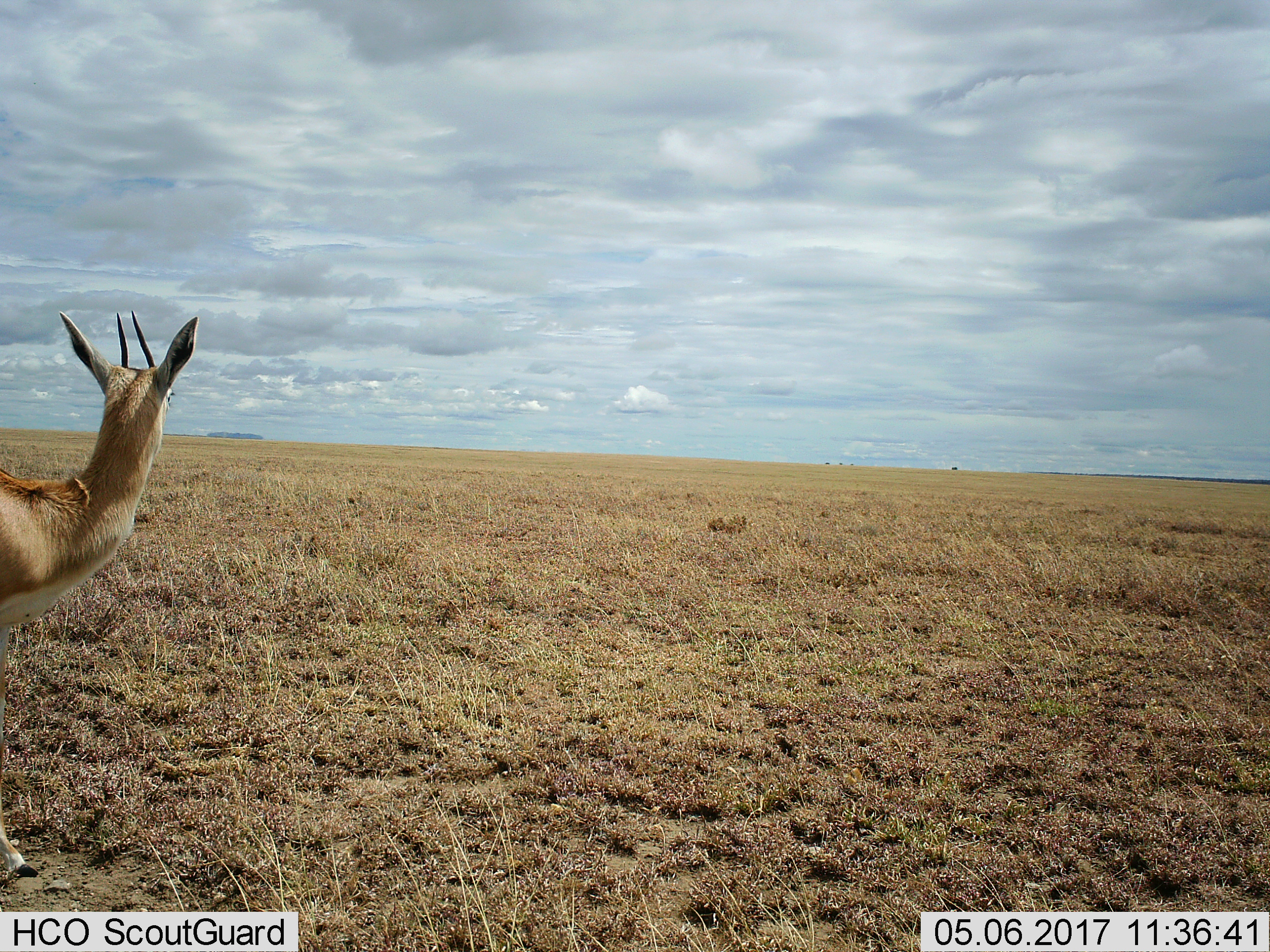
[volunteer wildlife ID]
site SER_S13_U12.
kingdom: Animalia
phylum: Chordata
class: Mammalia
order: Artiodactyla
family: Bovidae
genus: Eudorcas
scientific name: Eudorcas thomsonii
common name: thomson's gazelle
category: gazellethomsons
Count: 1.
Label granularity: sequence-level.